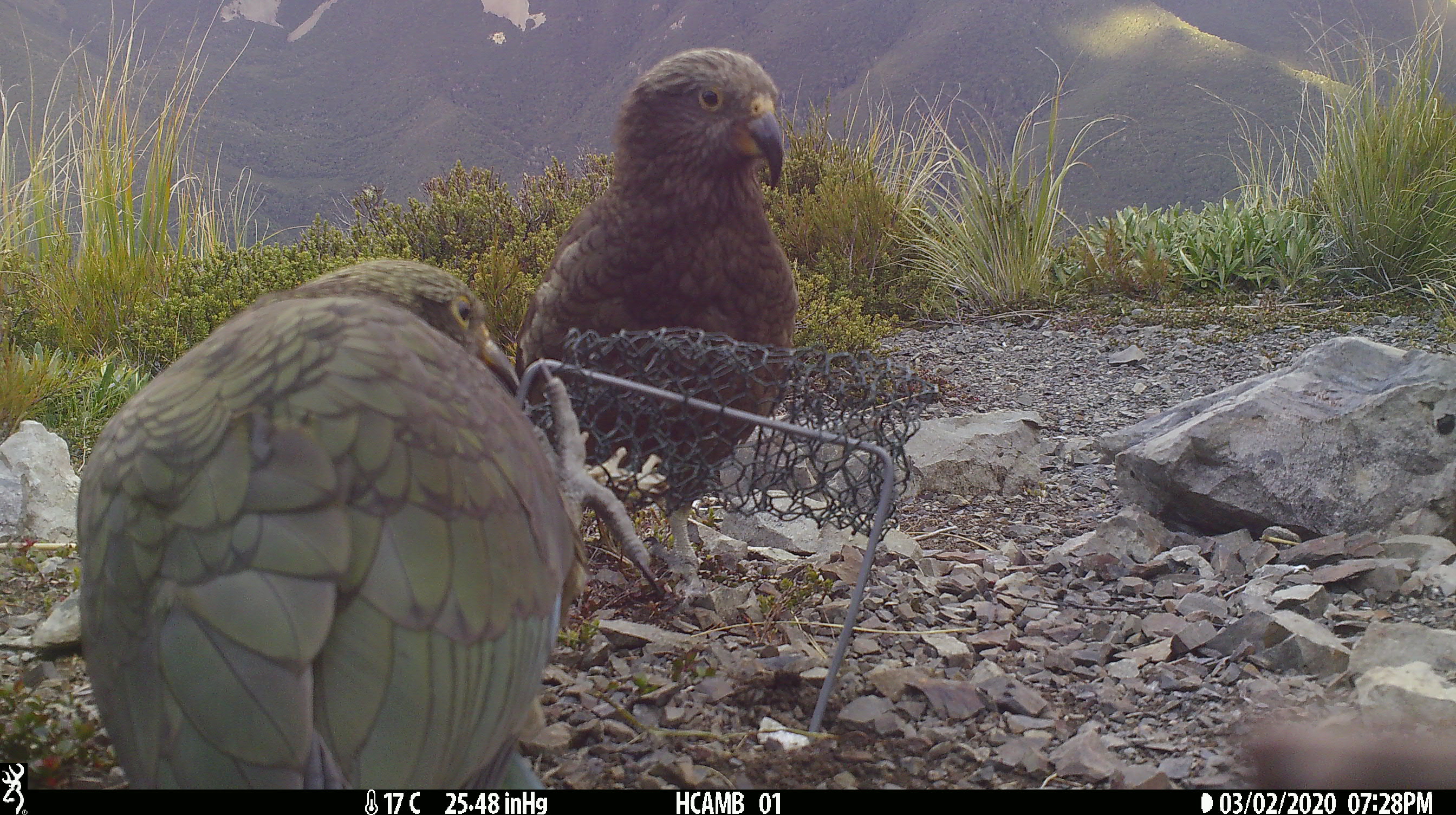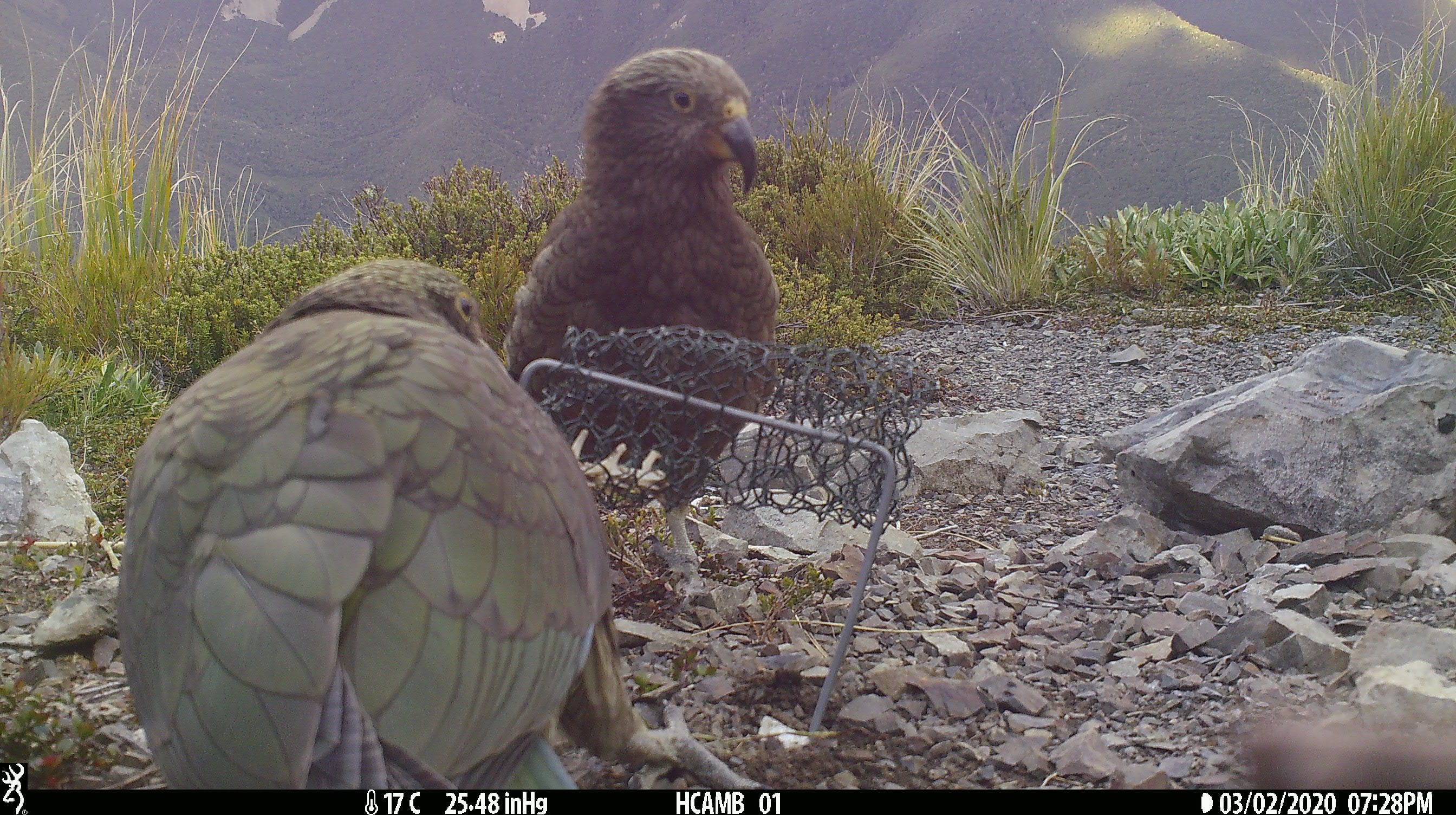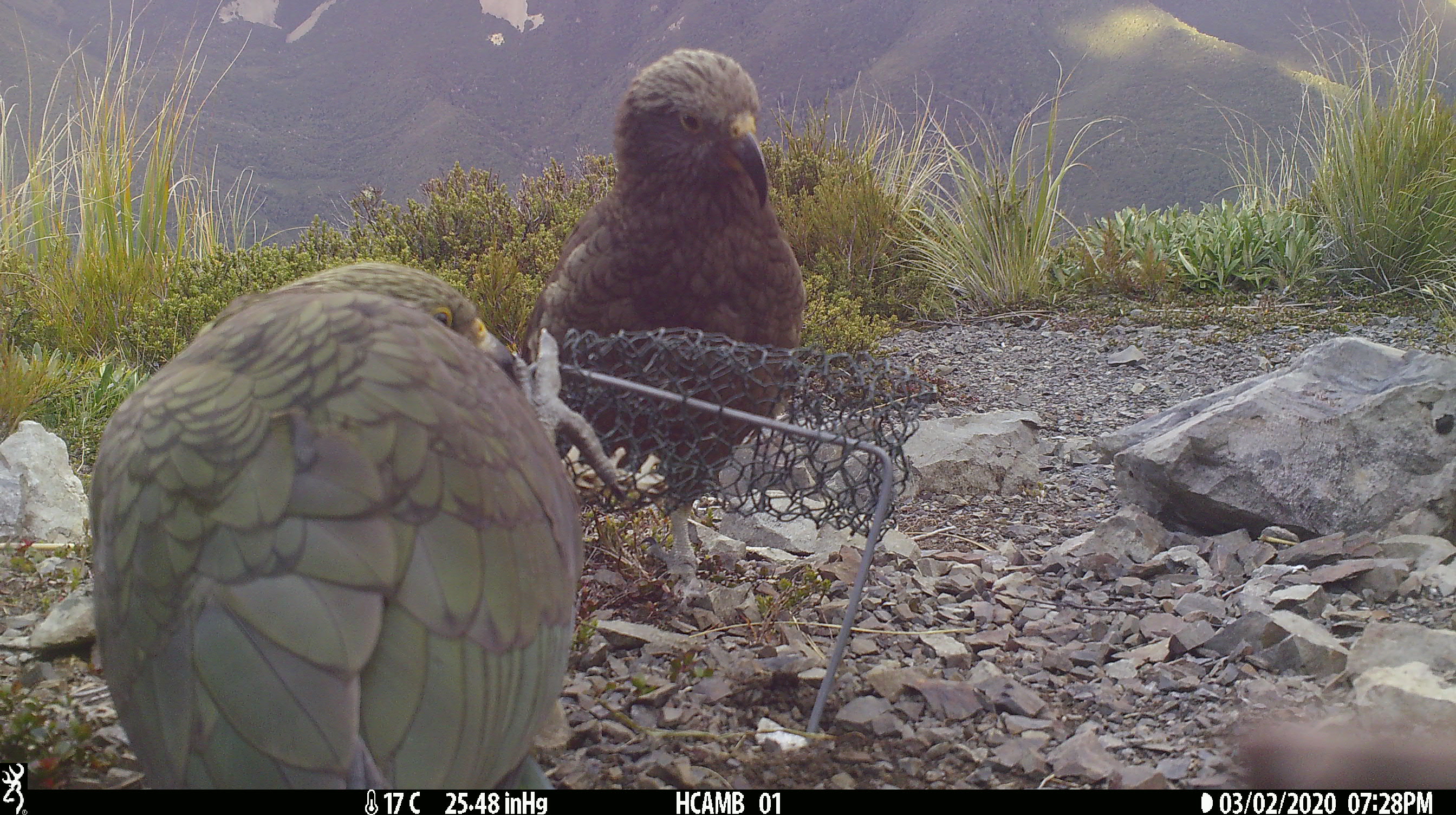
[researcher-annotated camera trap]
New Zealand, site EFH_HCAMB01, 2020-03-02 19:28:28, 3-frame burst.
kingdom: Animalia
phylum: Chordata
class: Aves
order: Psittaciformes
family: Strigopidae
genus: Nestor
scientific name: Nestor notabilis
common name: kea